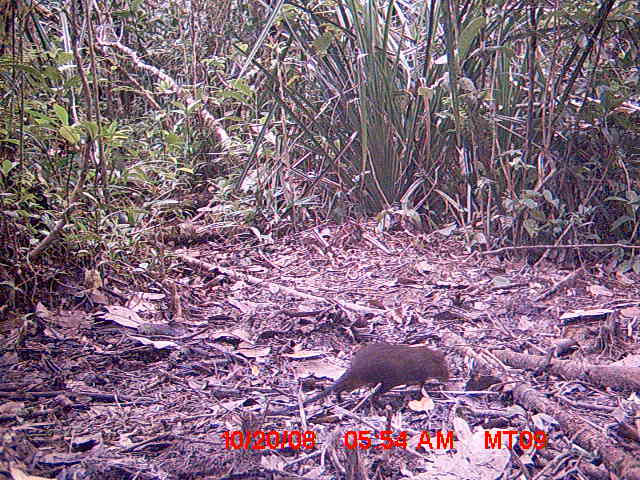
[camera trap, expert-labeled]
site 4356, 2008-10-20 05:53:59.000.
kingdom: Animalia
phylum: Chordata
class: Aves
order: Cuculiformes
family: Cuculidae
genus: Coua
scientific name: Coua serriana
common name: red-breasted coua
Coua serriana (red-breasted coua), count 1.